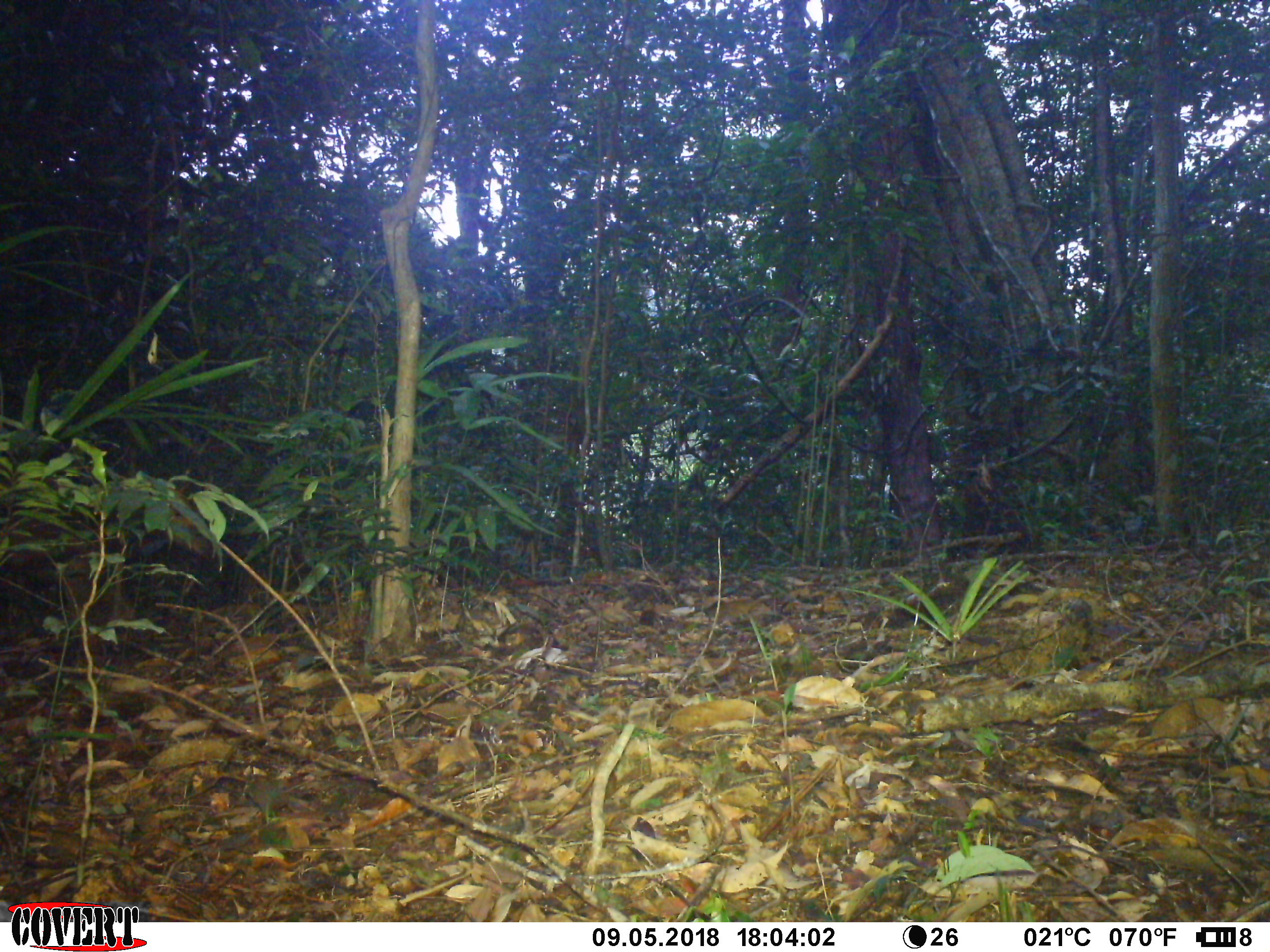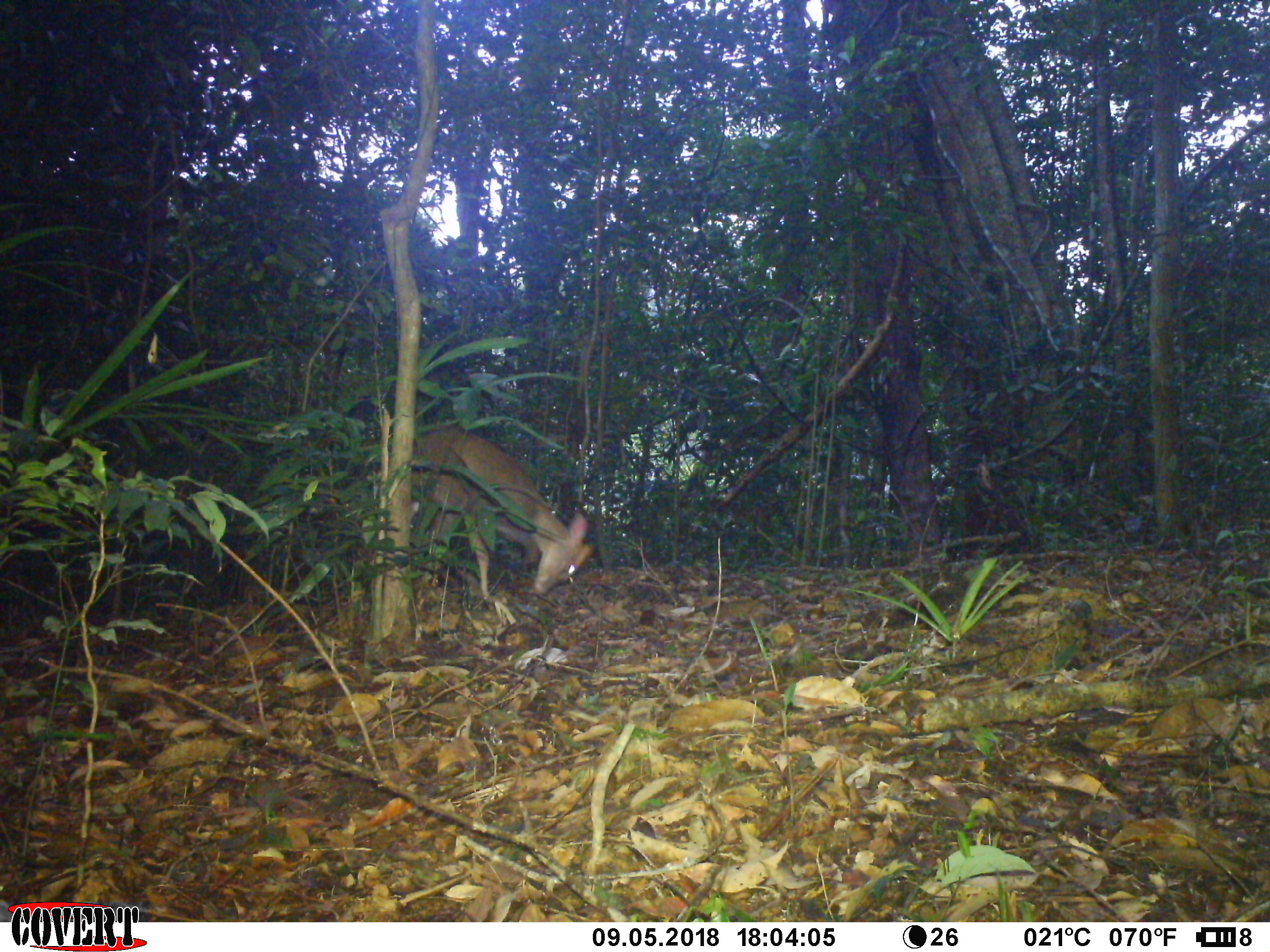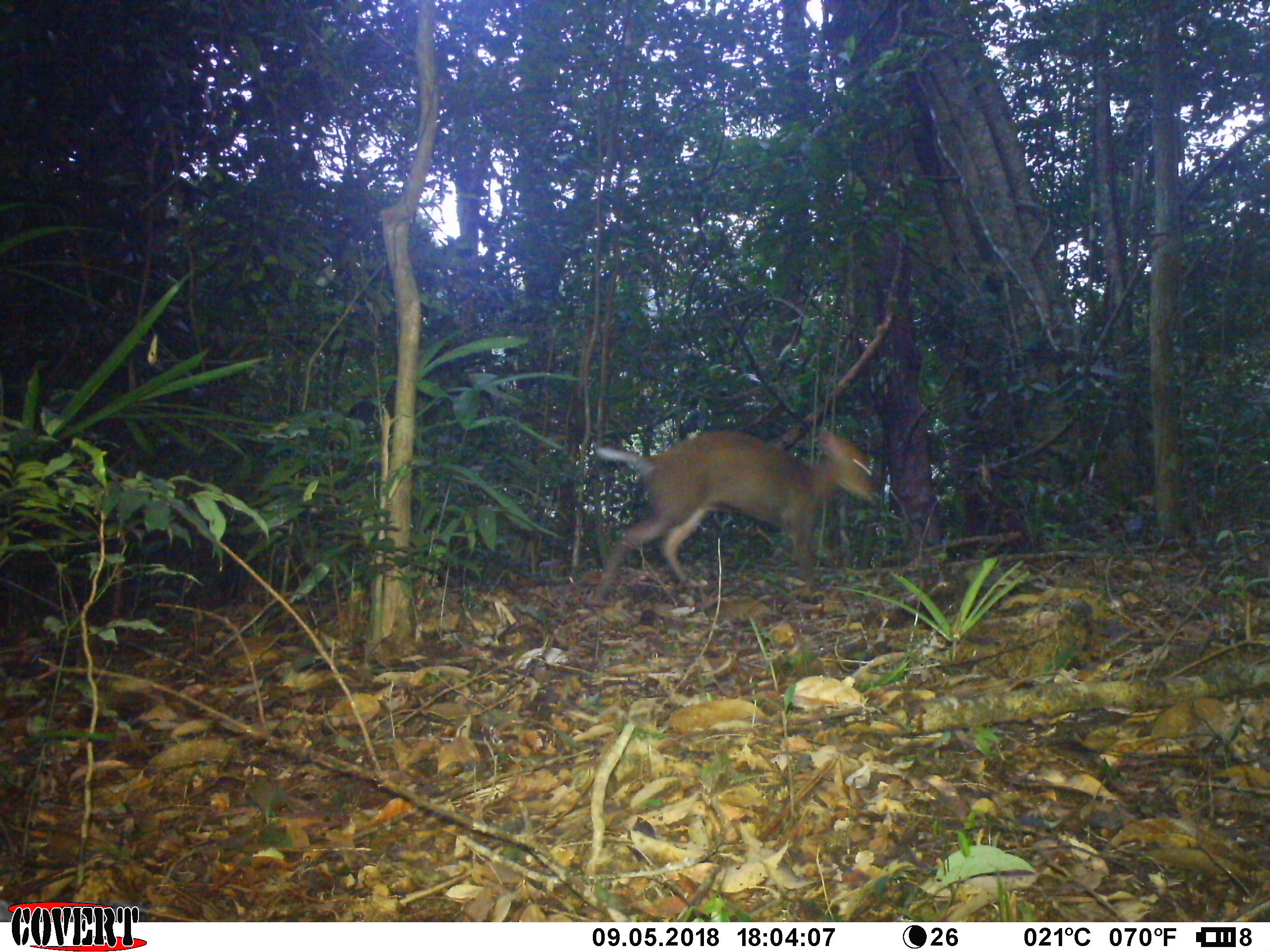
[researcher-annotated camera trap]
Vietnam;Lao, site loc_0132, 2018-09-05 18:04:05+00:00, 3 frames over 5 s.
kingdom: Animalia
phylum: Chordata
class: Mammalia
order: Artiodactyla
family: Cervidae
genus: Muntiacus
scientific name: Muntiacus rooseveltorum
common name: roosevelt's muntjac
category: roosevelts muntjac group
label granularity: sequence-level